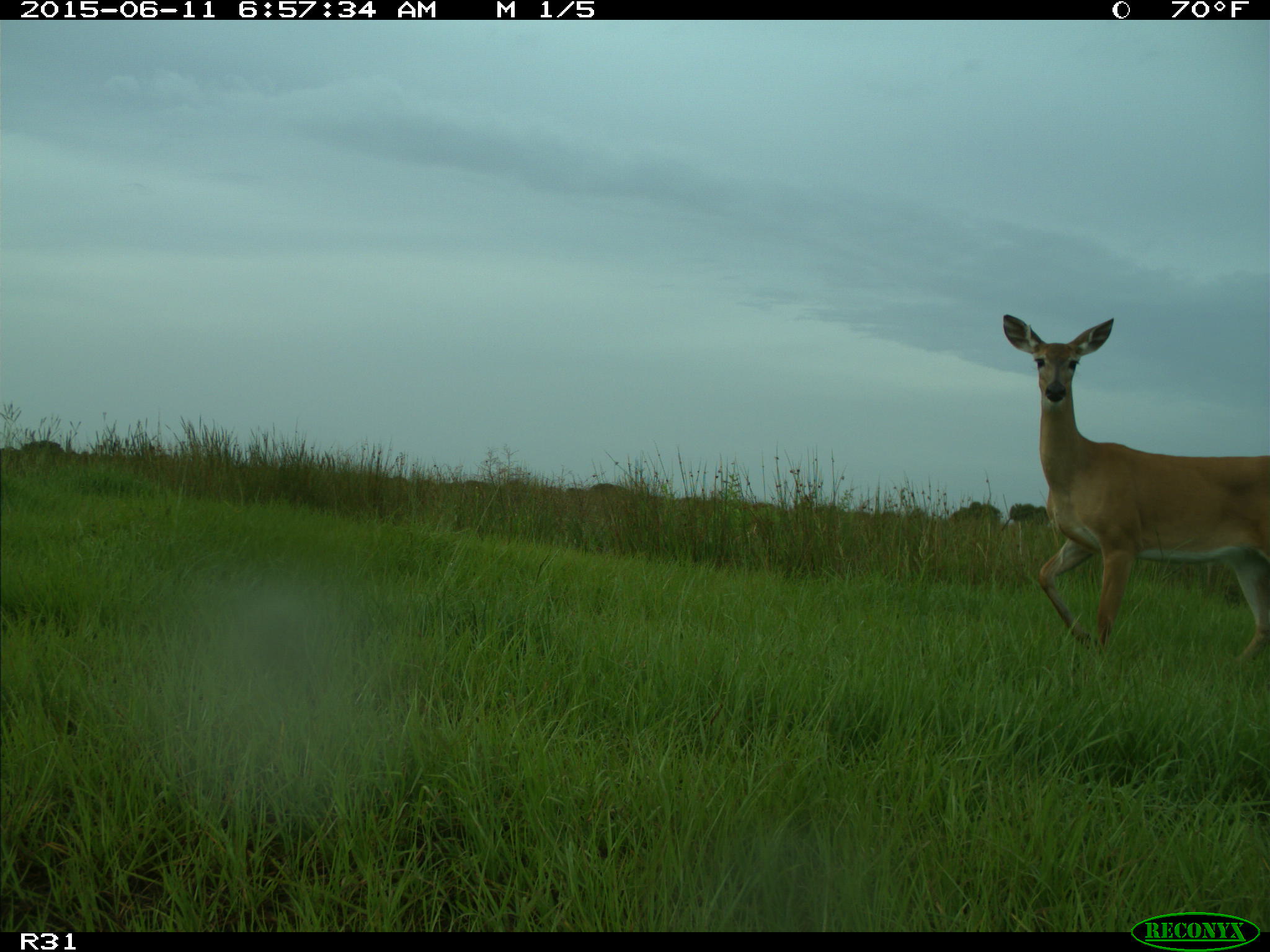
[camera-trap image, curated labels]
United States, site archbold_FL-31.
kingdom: Animalia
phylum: Chordata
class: Mammalia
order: Artiodactyla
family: Cervidae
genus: Odocoileus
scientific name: Odocoileus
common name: deer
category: unidentified deer